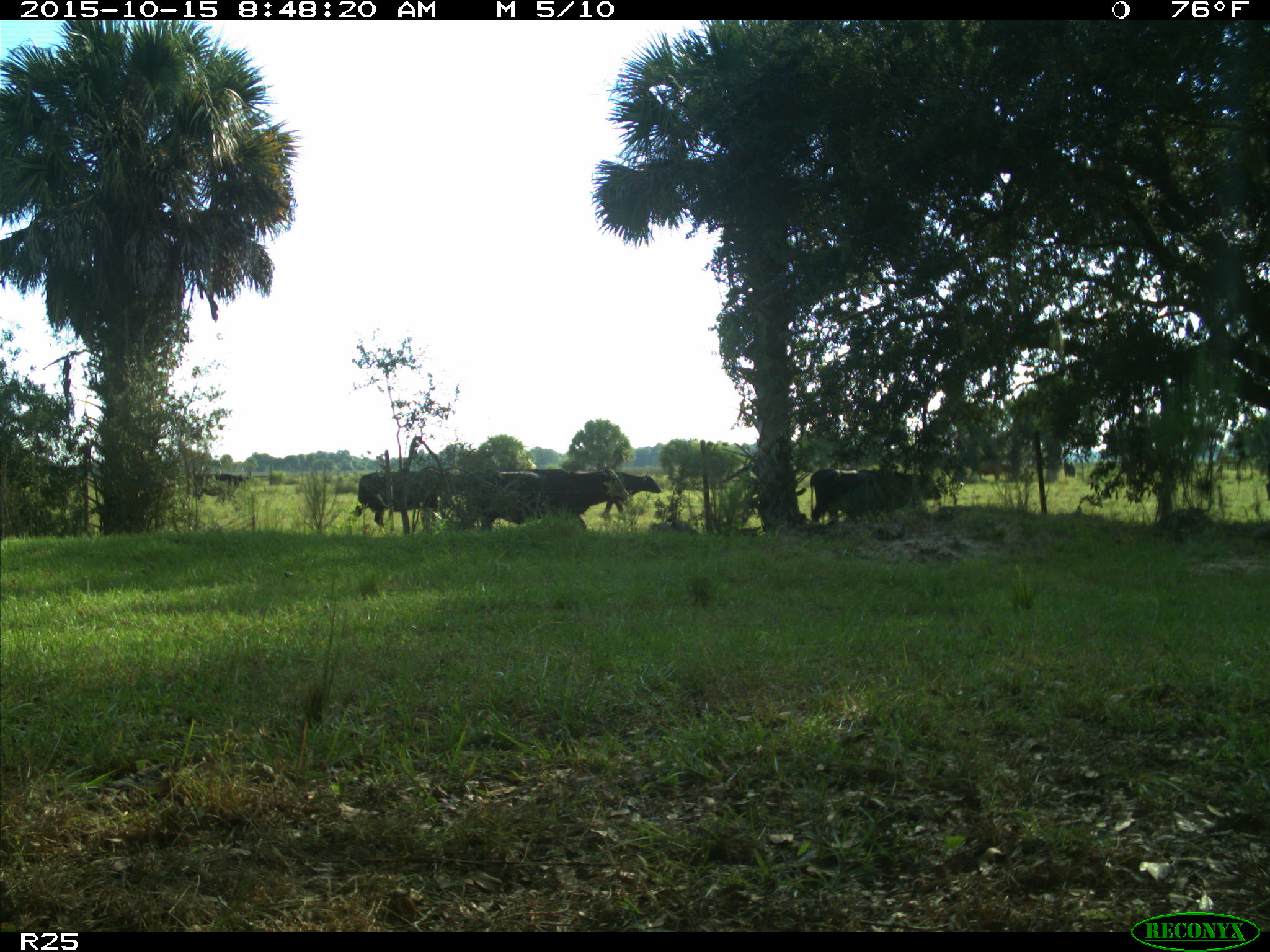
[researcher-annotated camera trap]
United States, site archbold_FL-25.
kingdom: Animalia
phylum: Chordata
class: Mammalia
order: Artiodactyla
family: Bovidae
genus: Bos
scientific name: Bos taurus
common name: domestic cow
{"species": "Bos taurus (domestic cow)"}